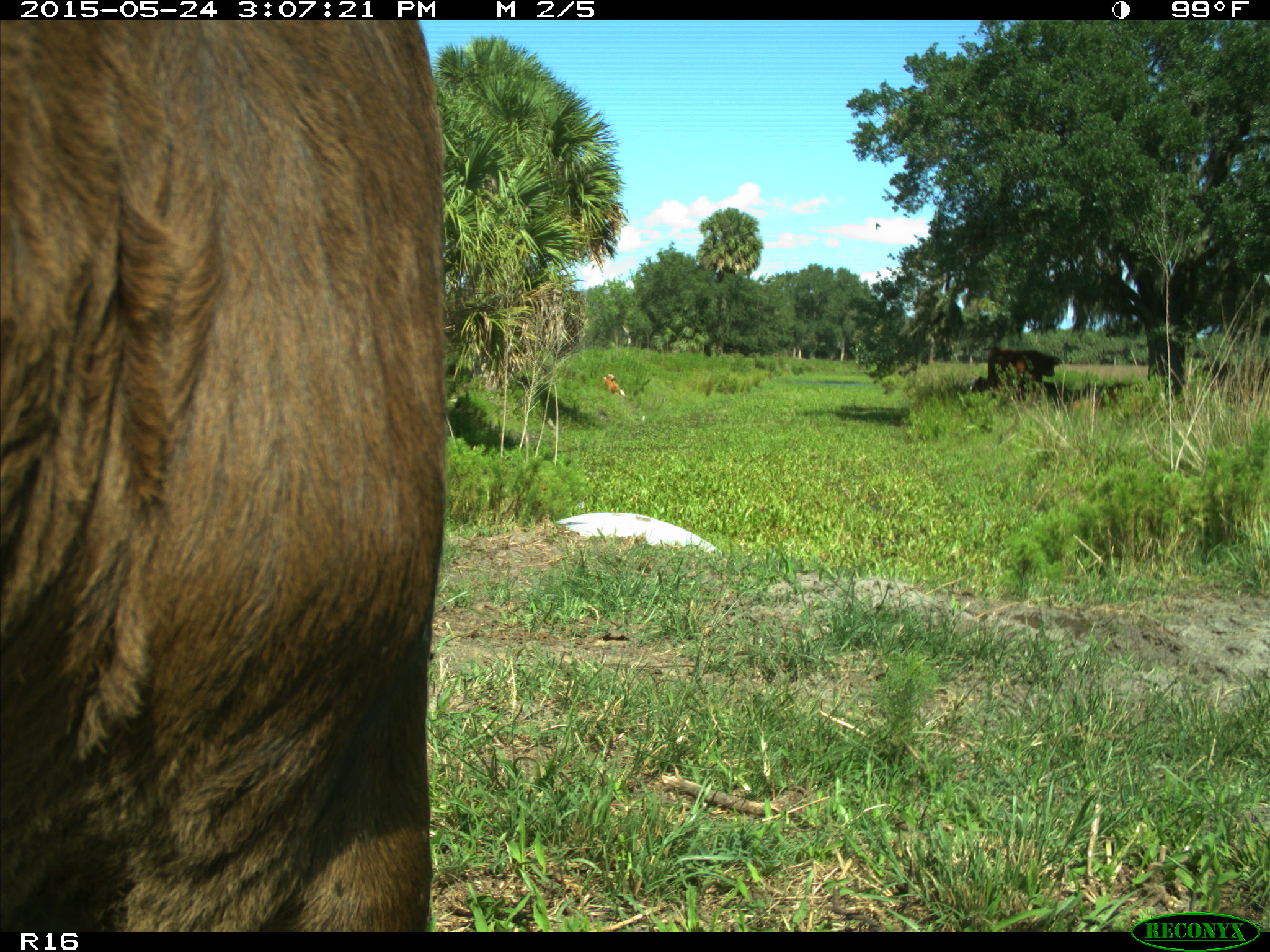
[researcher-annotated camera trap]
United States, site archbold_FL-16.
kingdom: Animalia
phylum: Chordata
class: Mammalia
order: Artiodactyla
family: Bovidae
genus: Bos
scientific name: Bos taurus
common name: domestic cow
Bos taurus (domestic cow).